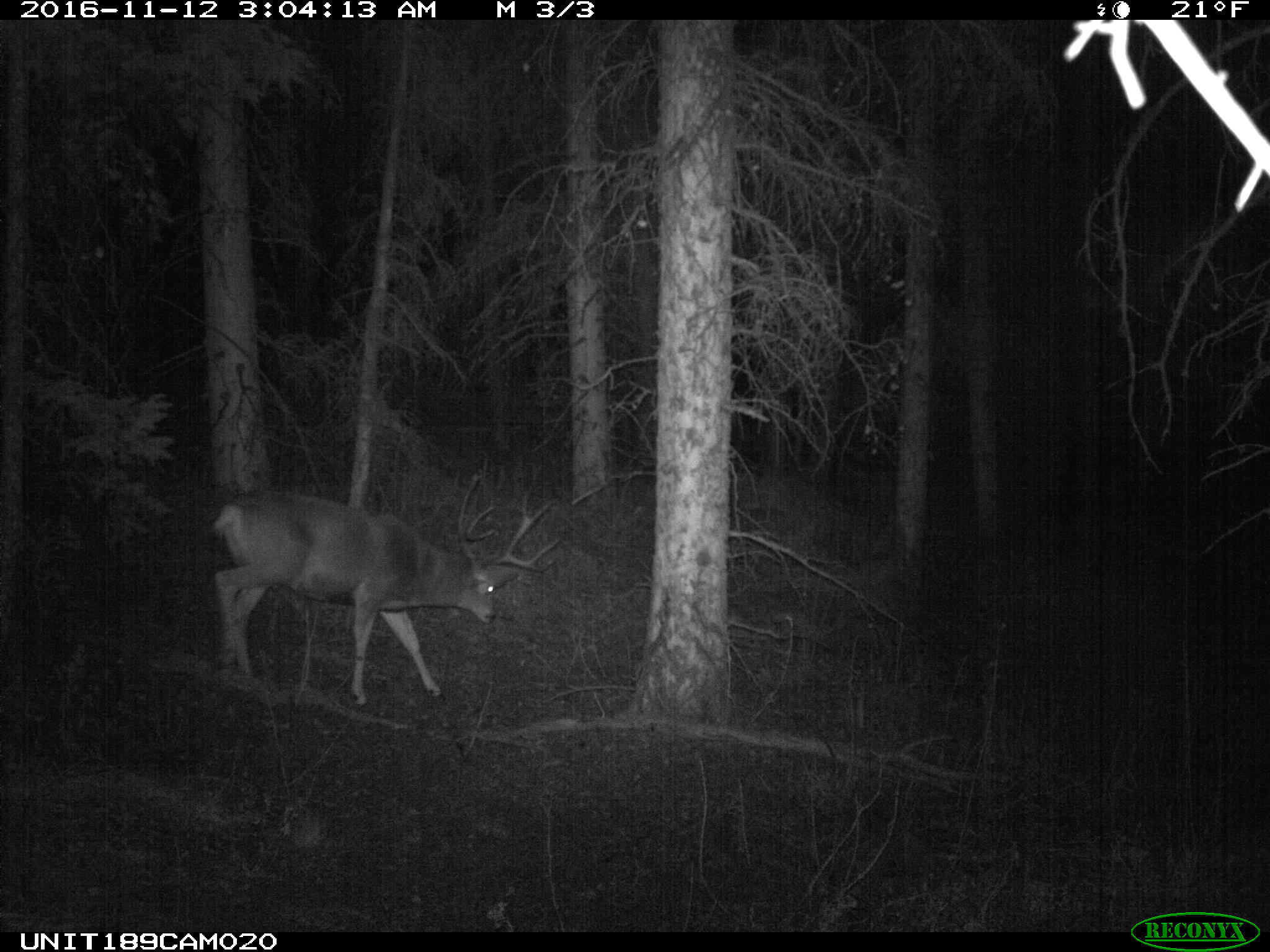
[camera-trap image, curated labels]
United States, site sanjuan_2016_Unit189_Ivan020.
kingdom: Animalia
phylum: Chordata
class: Mammalia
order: Artiodactyla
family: Cervidae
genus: Odocoileus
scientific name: Odocoileus hemionus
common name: mule deer